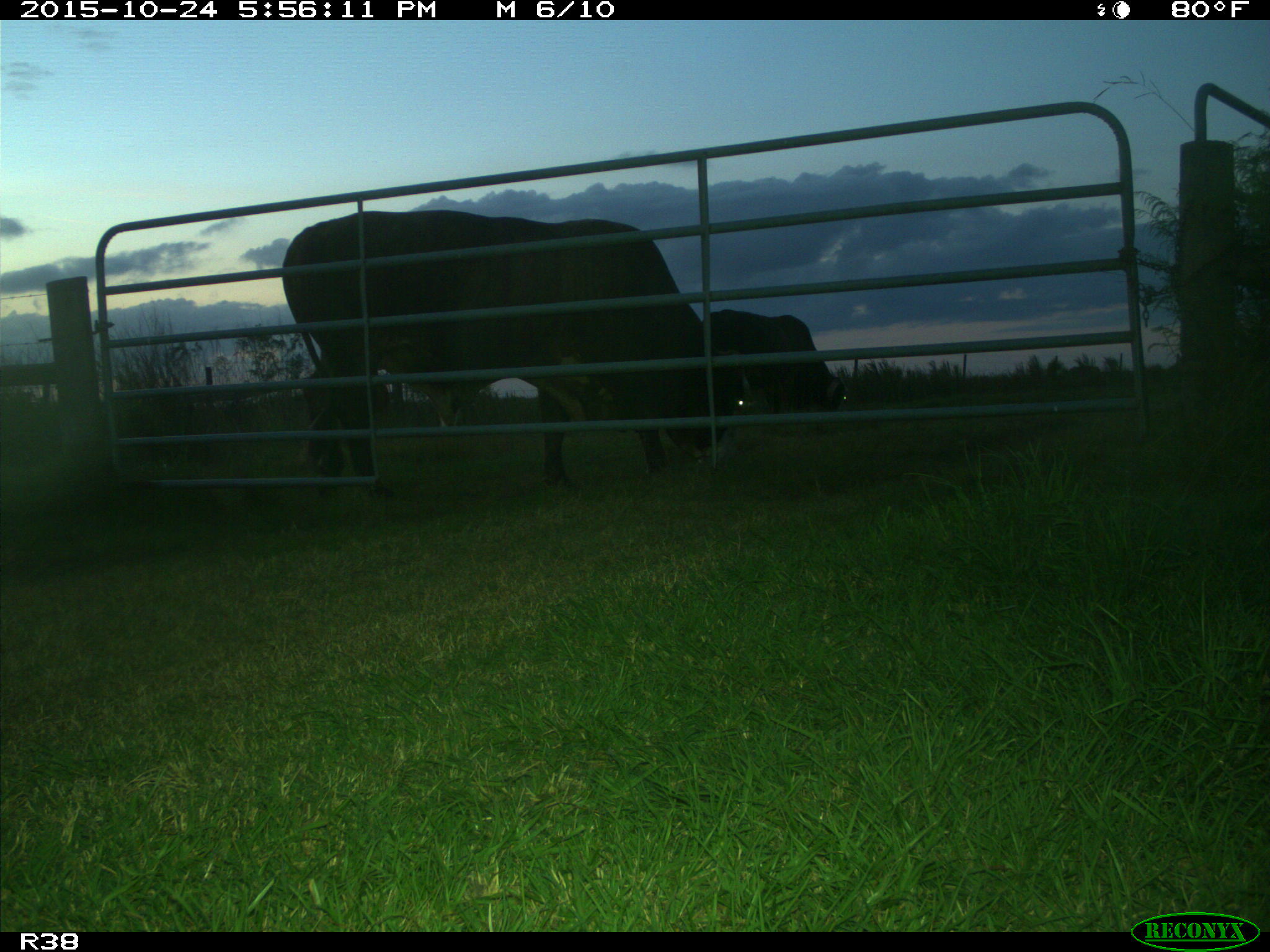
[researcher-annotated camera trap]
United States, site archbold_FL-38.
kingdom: Animalia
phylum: Chordata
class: Mammalia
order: Artiodactyla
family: Bovidae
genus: Bos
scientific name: Bos taurus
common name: domestic cow